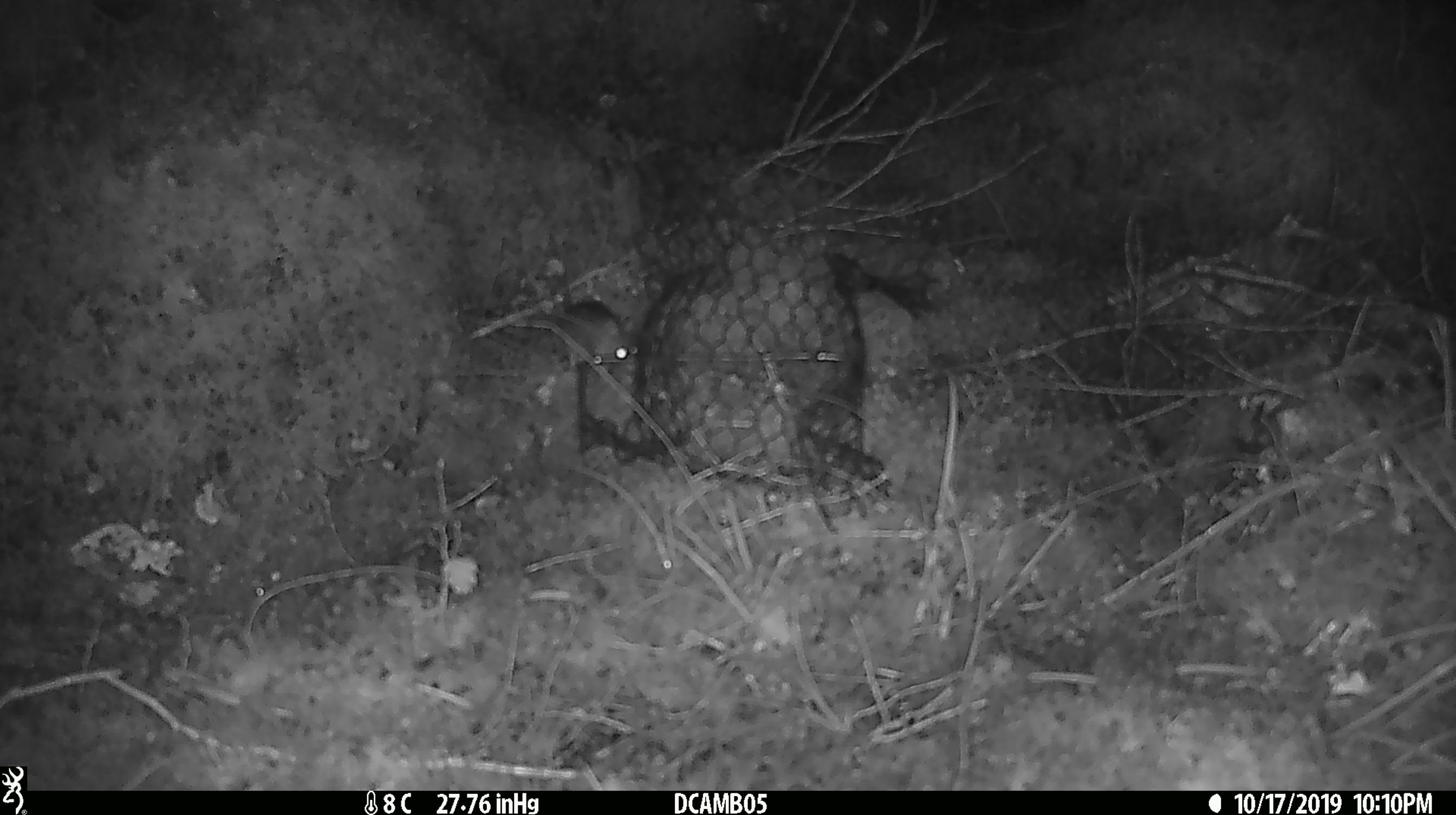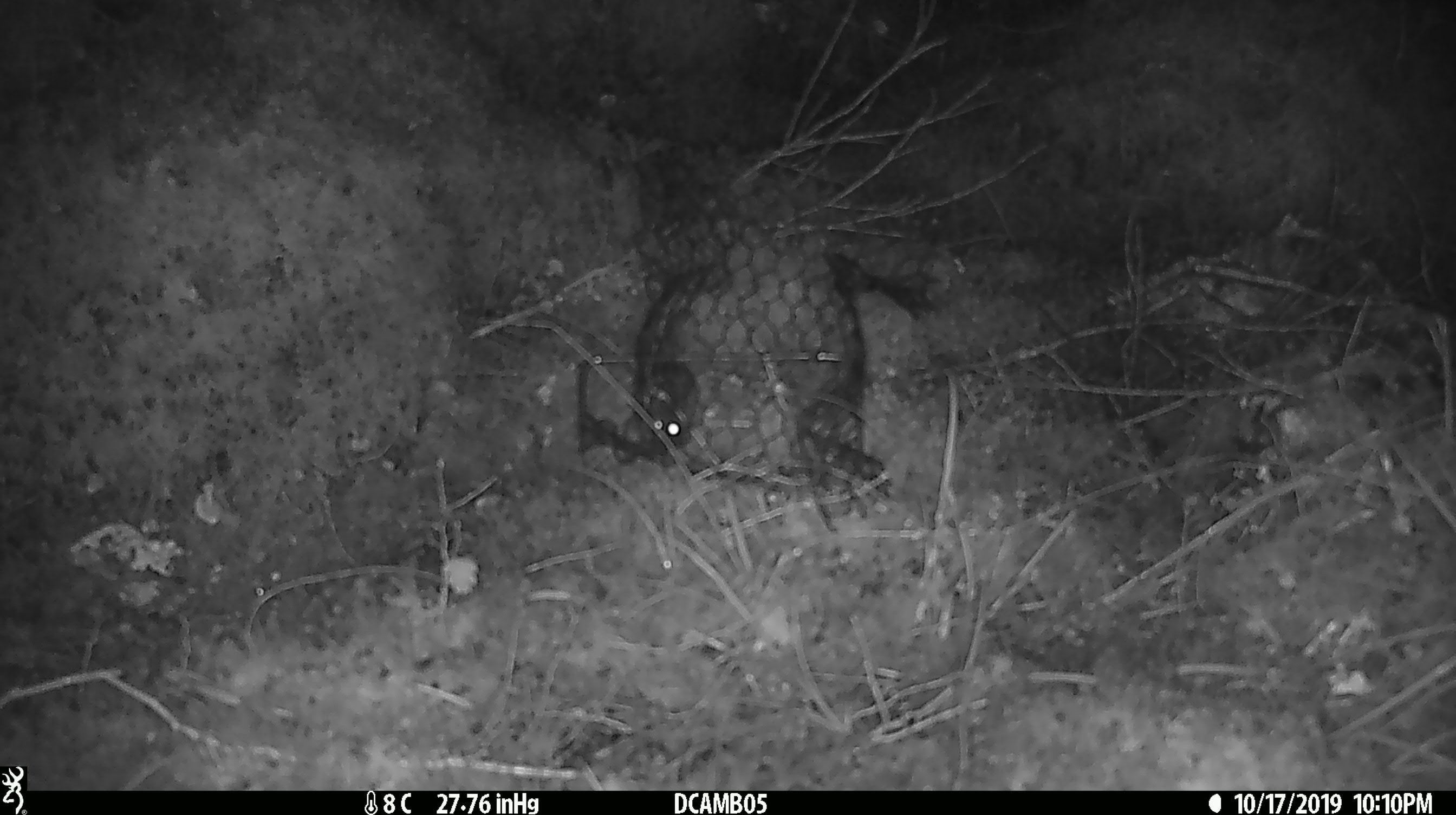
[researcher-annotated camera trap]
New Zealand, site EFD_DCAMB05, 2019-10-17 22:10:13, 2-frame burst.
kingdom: Animalia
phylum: Chordata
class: Mammalia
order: Rodentia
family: Muridae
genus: Mus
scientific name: Mus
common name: mouse